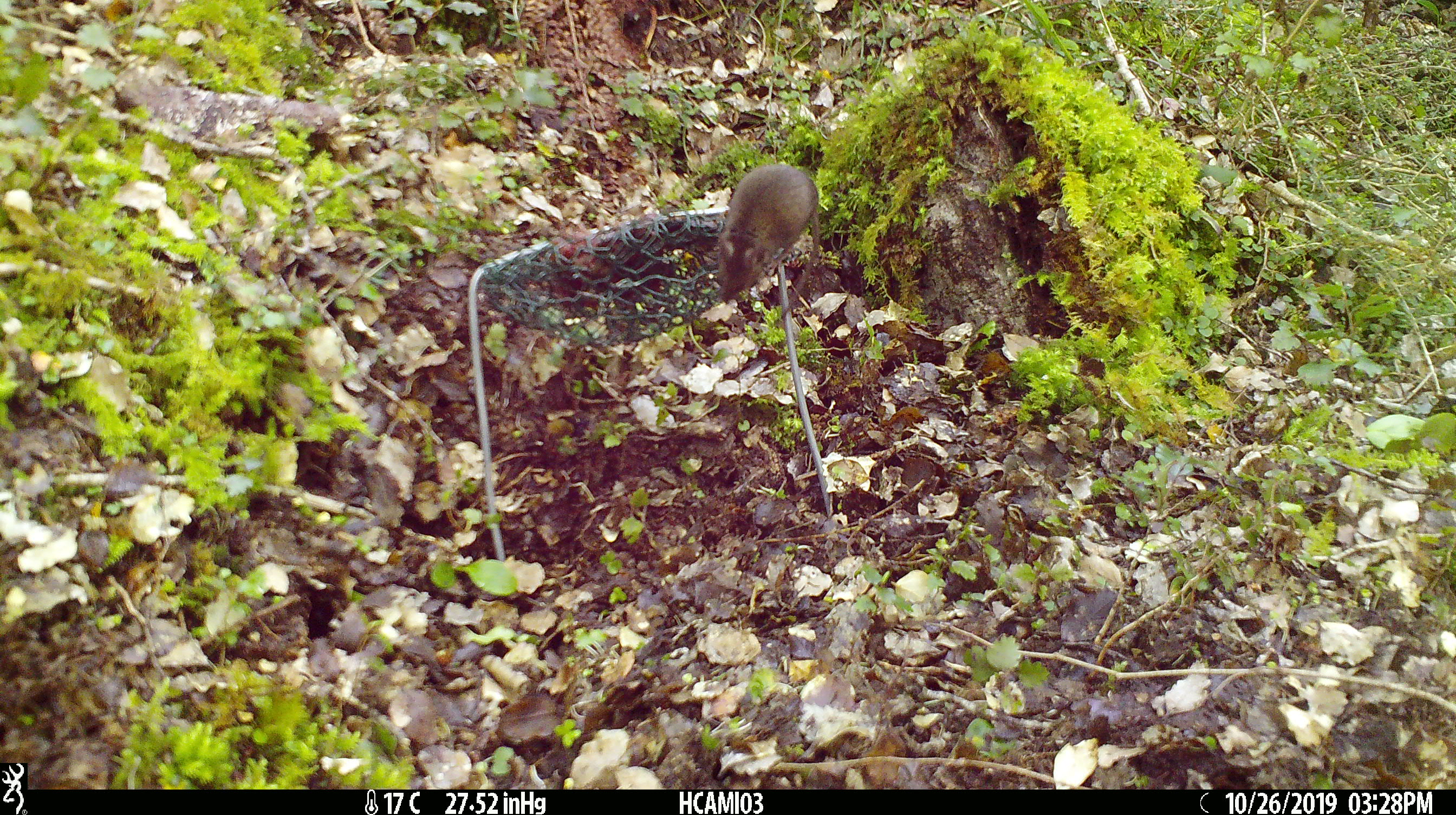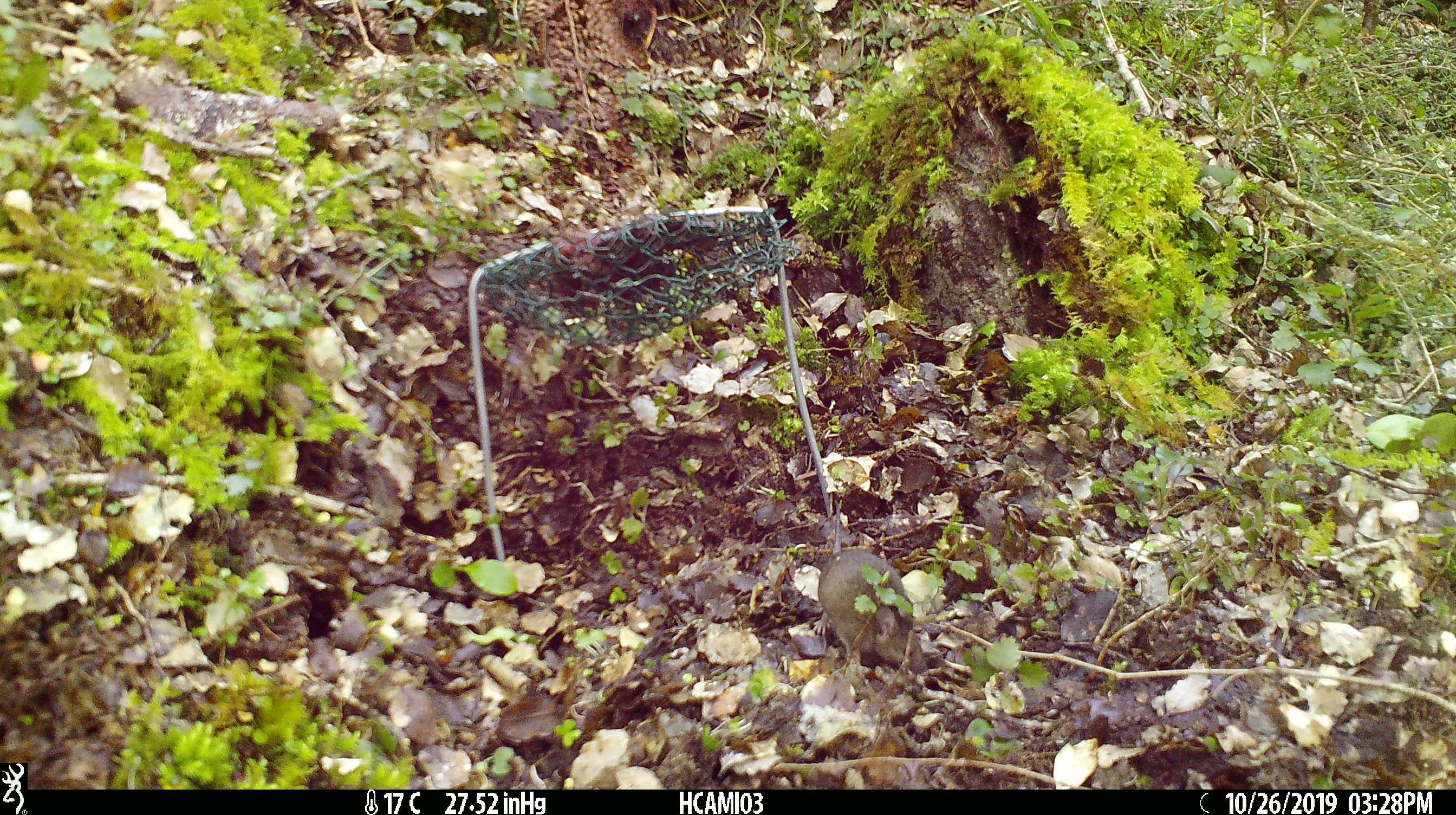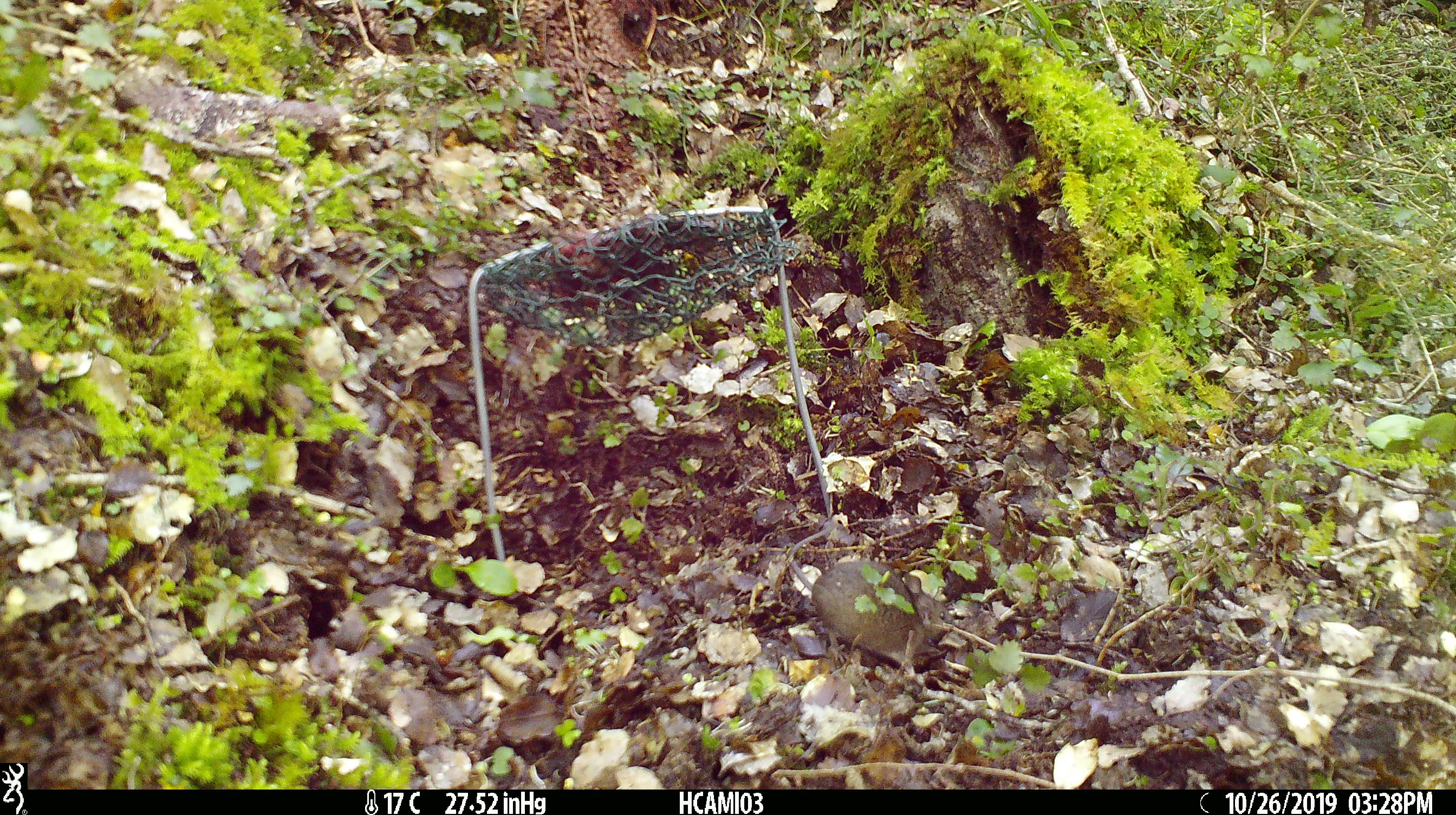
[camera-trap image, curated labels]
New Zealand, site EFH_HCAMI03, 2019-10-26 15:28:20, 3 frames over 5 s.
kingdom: Animalia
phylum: Chordata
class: Mammalia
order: Rodentia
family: Muridae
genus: Mus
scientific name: Mus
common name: mouse